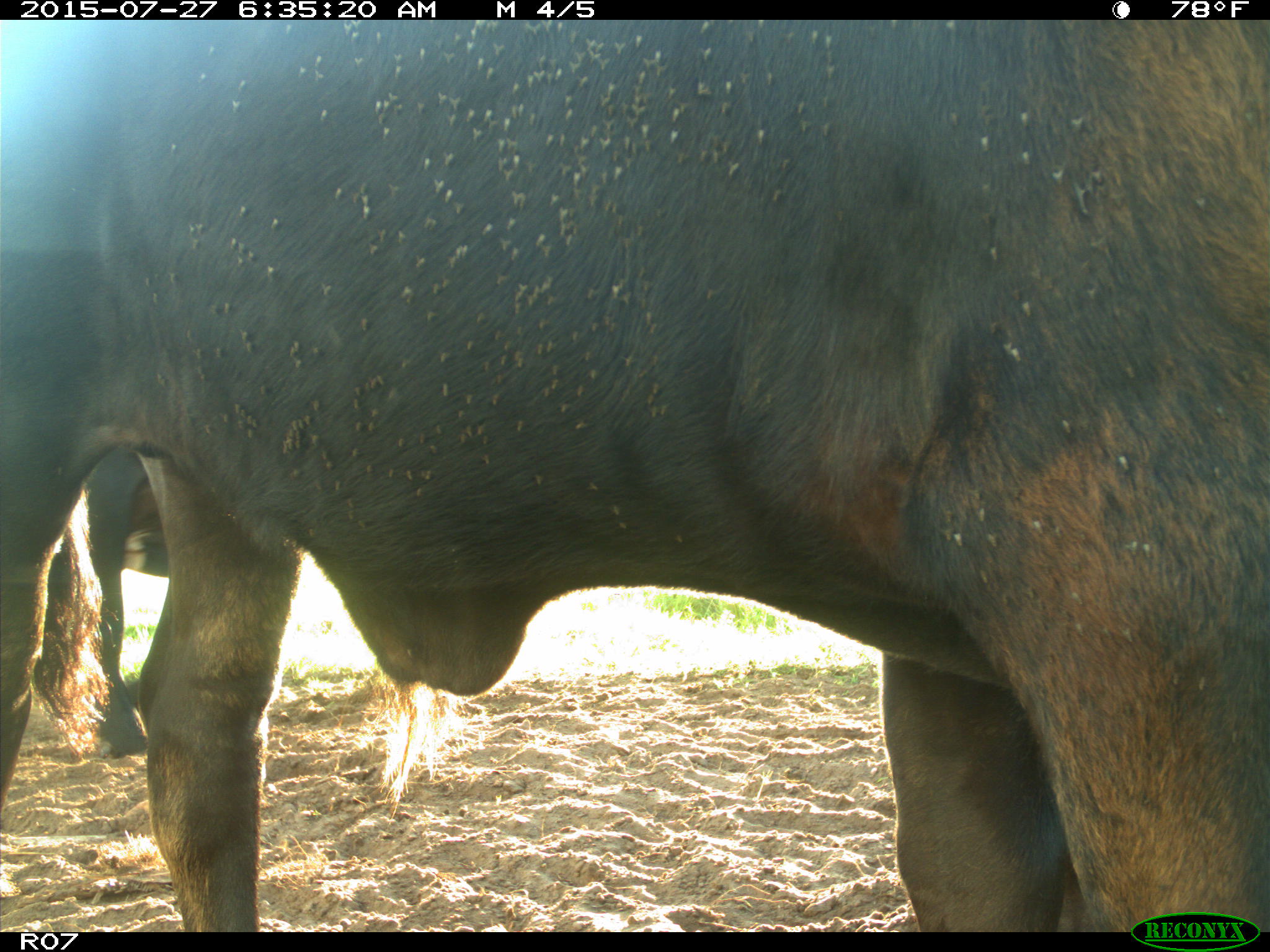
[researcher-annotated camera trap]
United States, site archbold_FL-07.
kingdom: Animalia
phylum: Chordata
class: Mammalia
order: Artiodactyla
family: Bovidae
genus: Bos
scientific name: Bos taurus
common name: domestic cow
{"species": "Bos taurus (domestic cow)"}